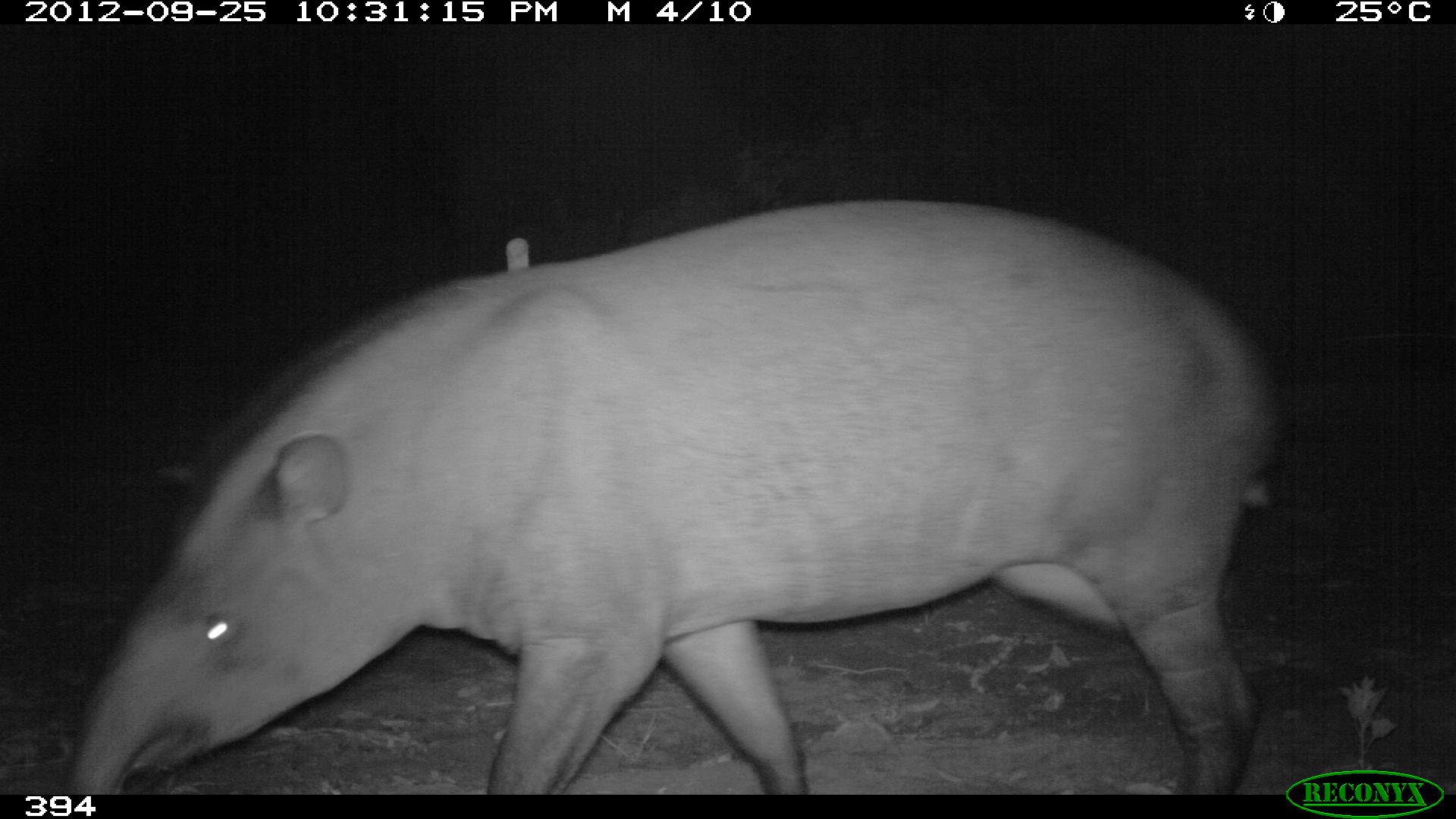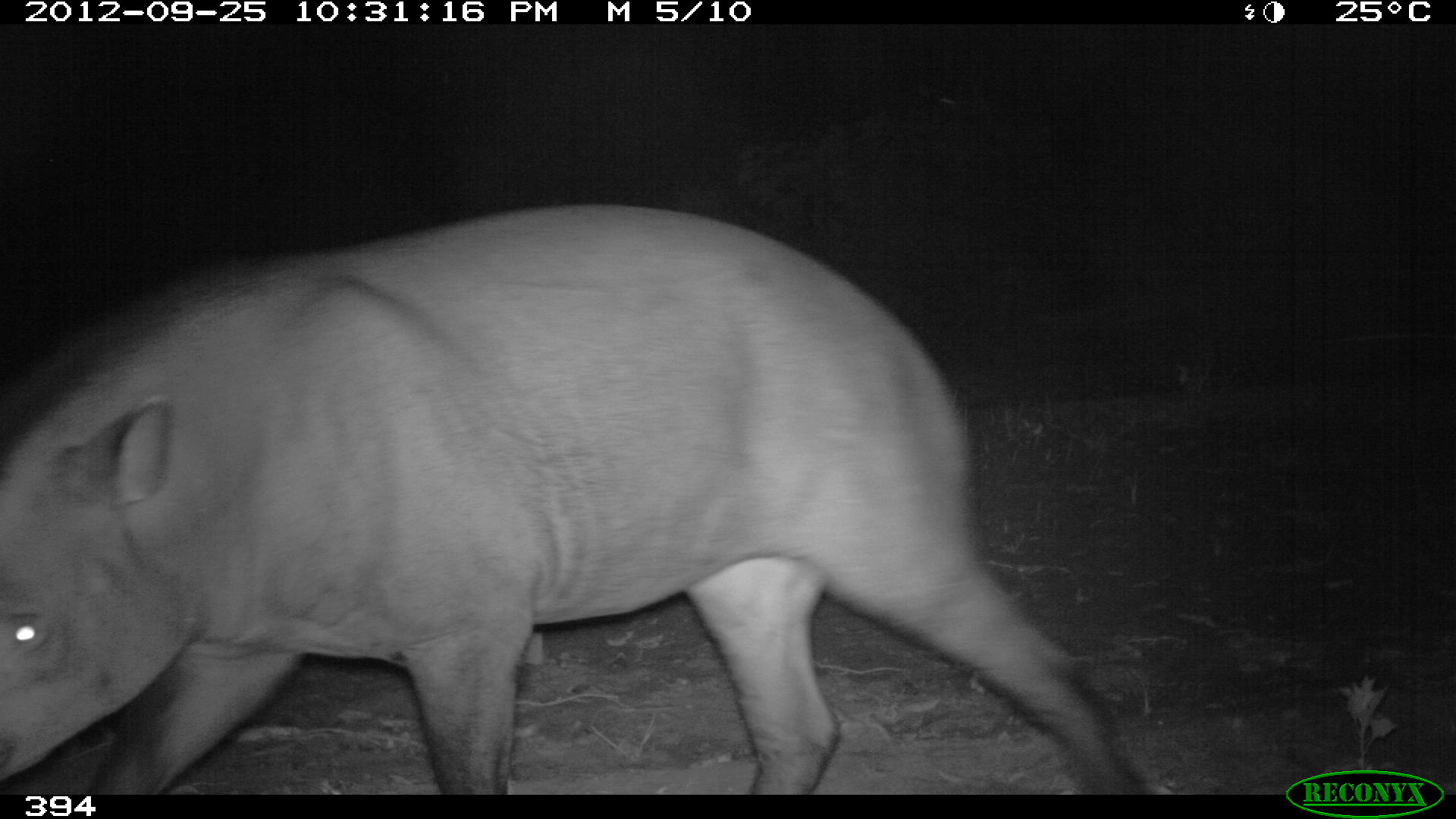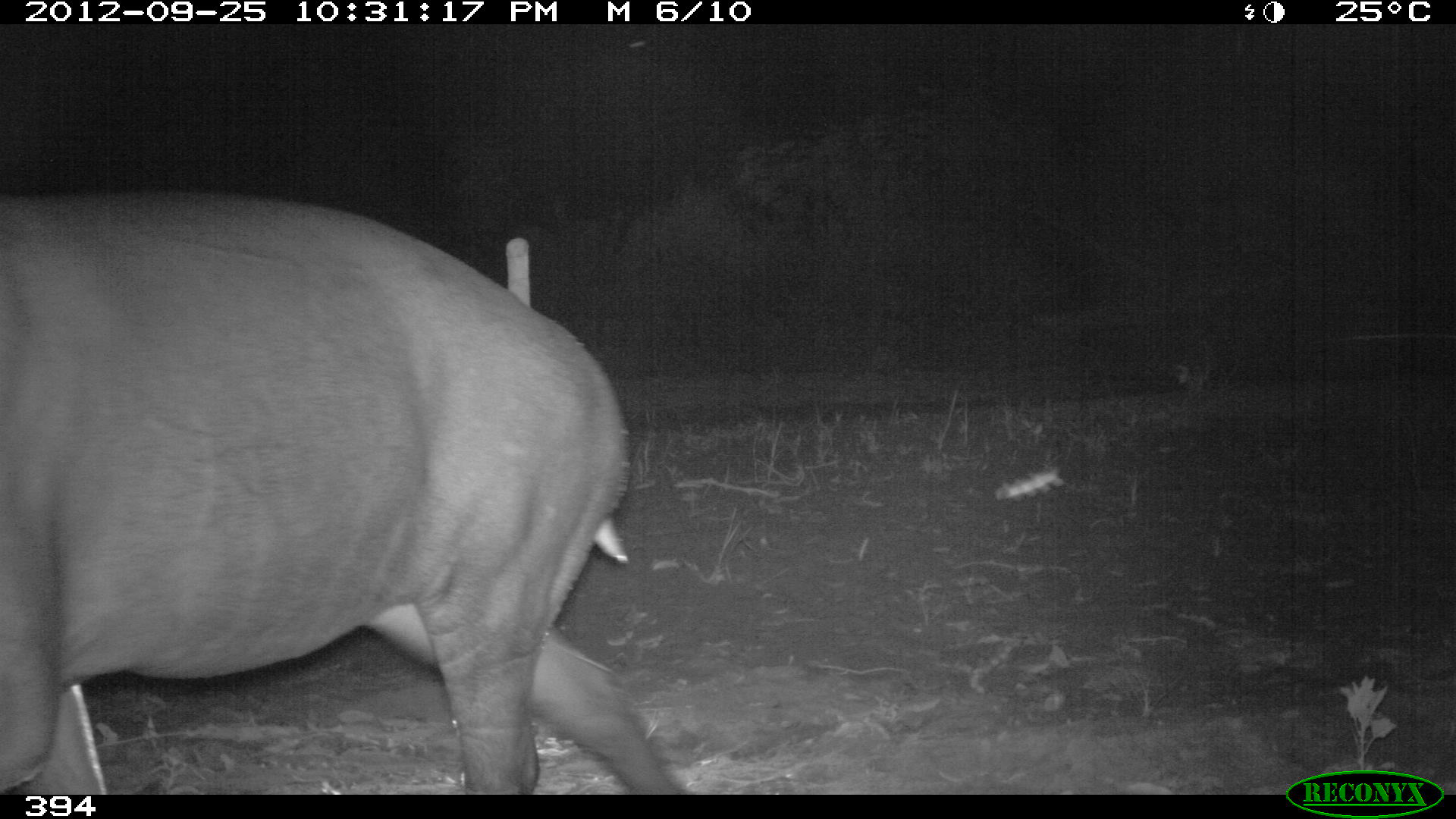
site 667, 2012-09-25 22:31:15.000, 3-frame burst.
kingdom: Animalia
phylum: Chordata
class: Mammalia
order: Perissodactyla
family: Tapiridae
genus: Tapirus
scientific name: Tapirus terrestris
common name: south american tapir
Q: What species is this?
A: Tapirus terrestris (south american tapir).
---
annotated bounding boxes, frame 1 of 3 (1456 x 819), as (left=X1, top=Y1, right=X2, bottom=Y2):
tapirus terrestris: (left=70, top=197, right=1270, bottom=792)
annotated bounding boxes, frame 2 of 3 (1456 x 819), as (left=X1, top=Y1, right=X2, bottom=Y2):
tapirus terrestris: (left=0, top=203, right=1138, bottom=794)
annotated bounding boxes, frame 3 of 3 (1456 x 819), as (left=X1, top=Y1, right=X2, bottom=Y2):
tapirus terrestris: (left=0, top=192, right=680, bottom=792)